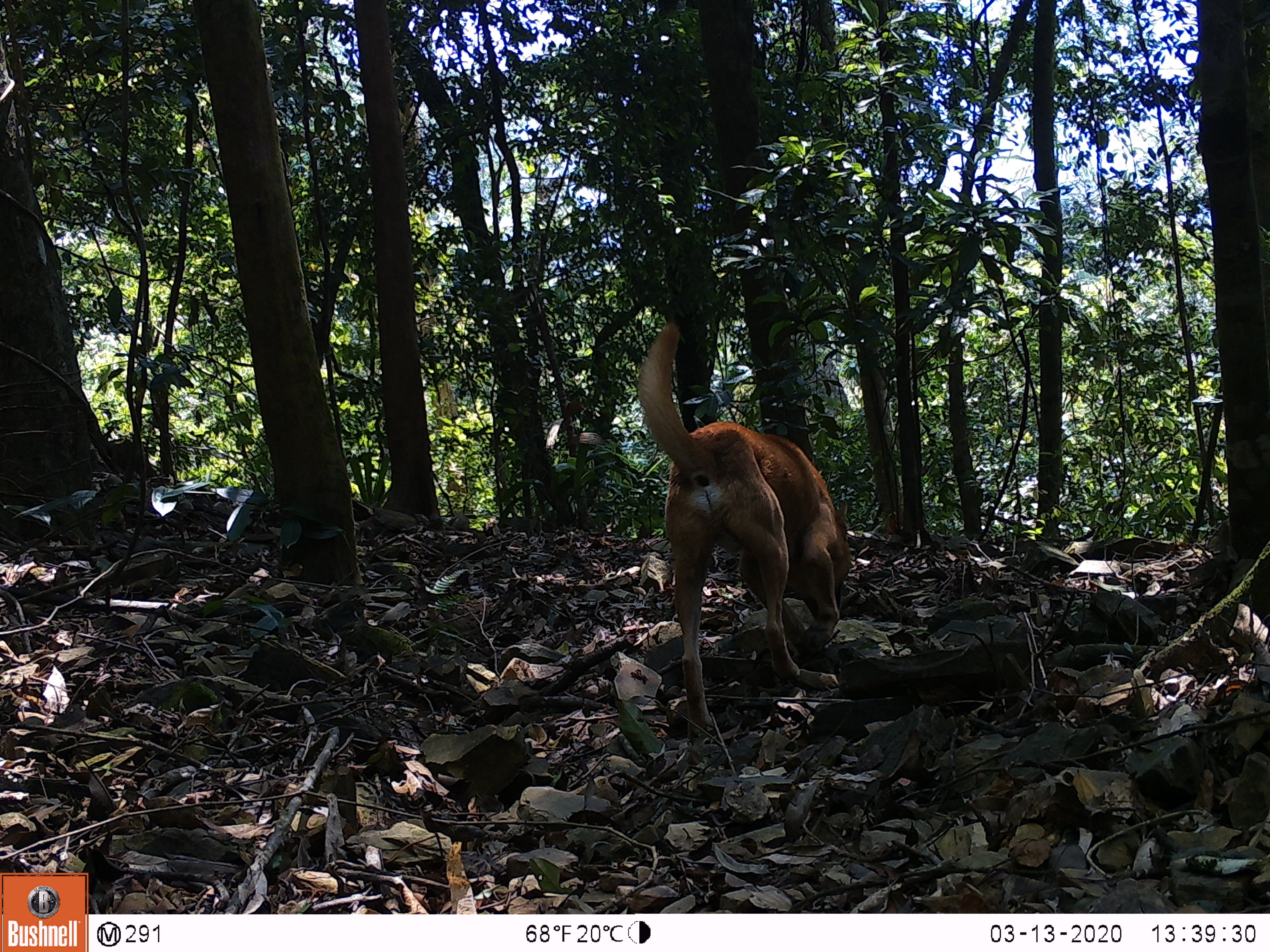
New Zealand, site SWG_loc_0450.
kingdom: Animalia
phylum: Chordata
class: Mammalia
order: Carnivora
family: Canidae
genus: Canis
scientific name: Canis familiaris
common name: domestic dog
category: dog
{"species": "dog (domestic dog) (Canis familiaris)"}